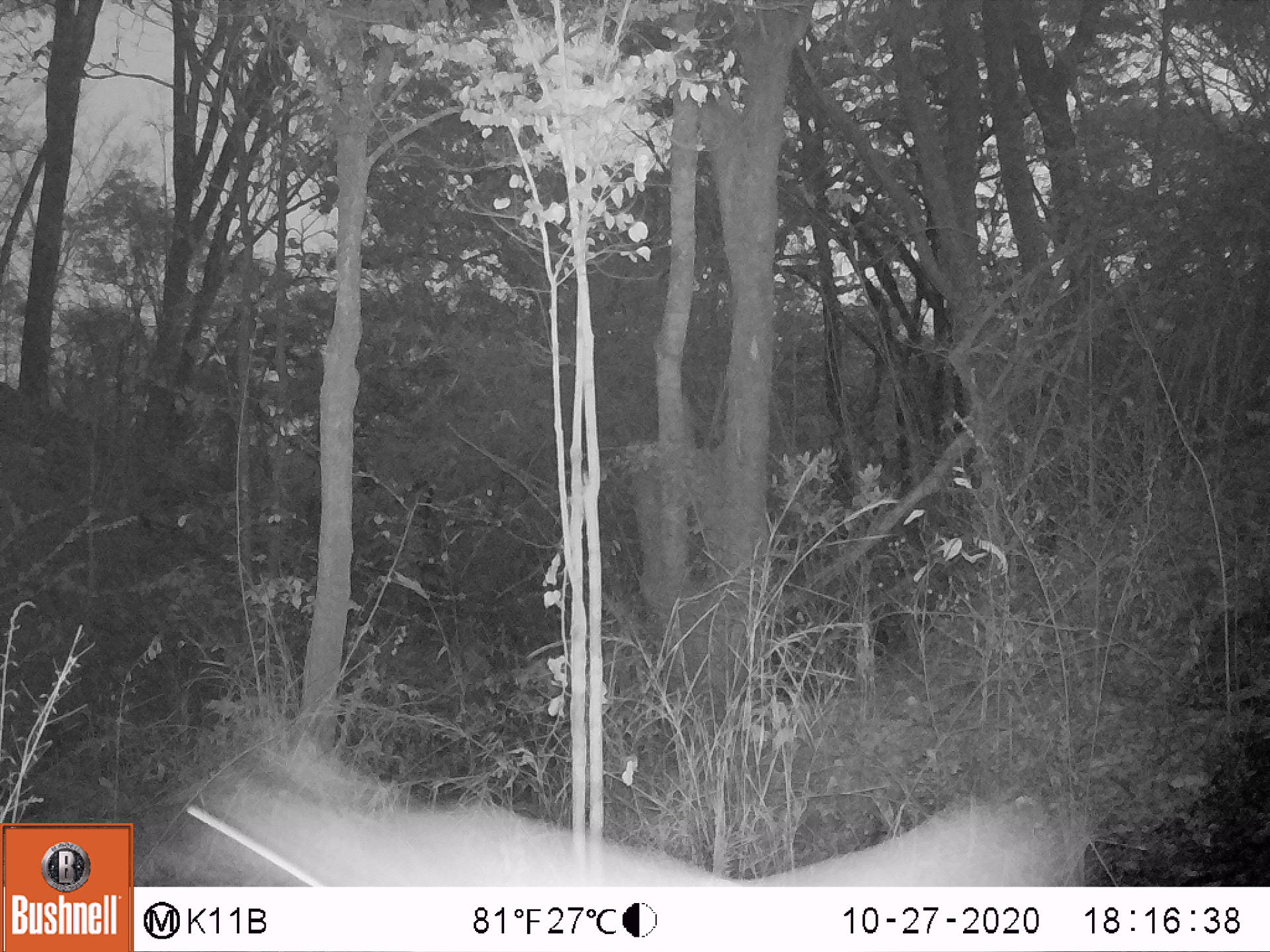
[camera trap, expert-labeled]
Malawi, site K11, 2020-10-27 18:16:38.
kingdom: Animalia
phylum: Chordata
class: Mammalia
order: Artiodactyla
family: Bovidae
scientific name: Antilopinae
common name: small antelope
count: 1